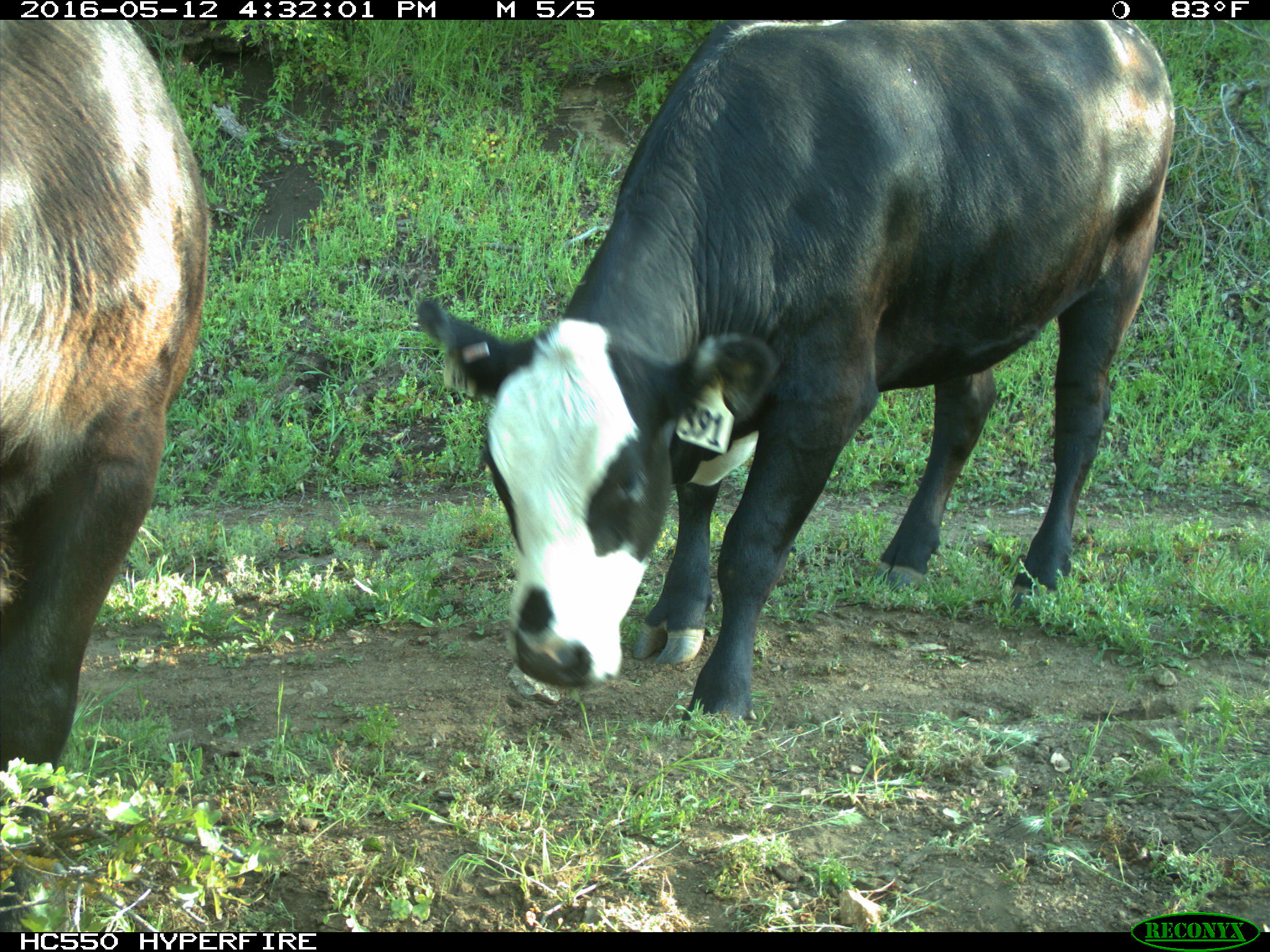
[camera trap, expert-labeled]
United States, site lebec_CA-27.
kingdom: Animalia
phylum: Chordata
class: Mammalia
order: Artiodactyla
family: Bovidae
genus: Bos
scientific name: Bos taurus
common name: domestic cow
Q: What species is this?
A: Bos taurus (domestic cow).